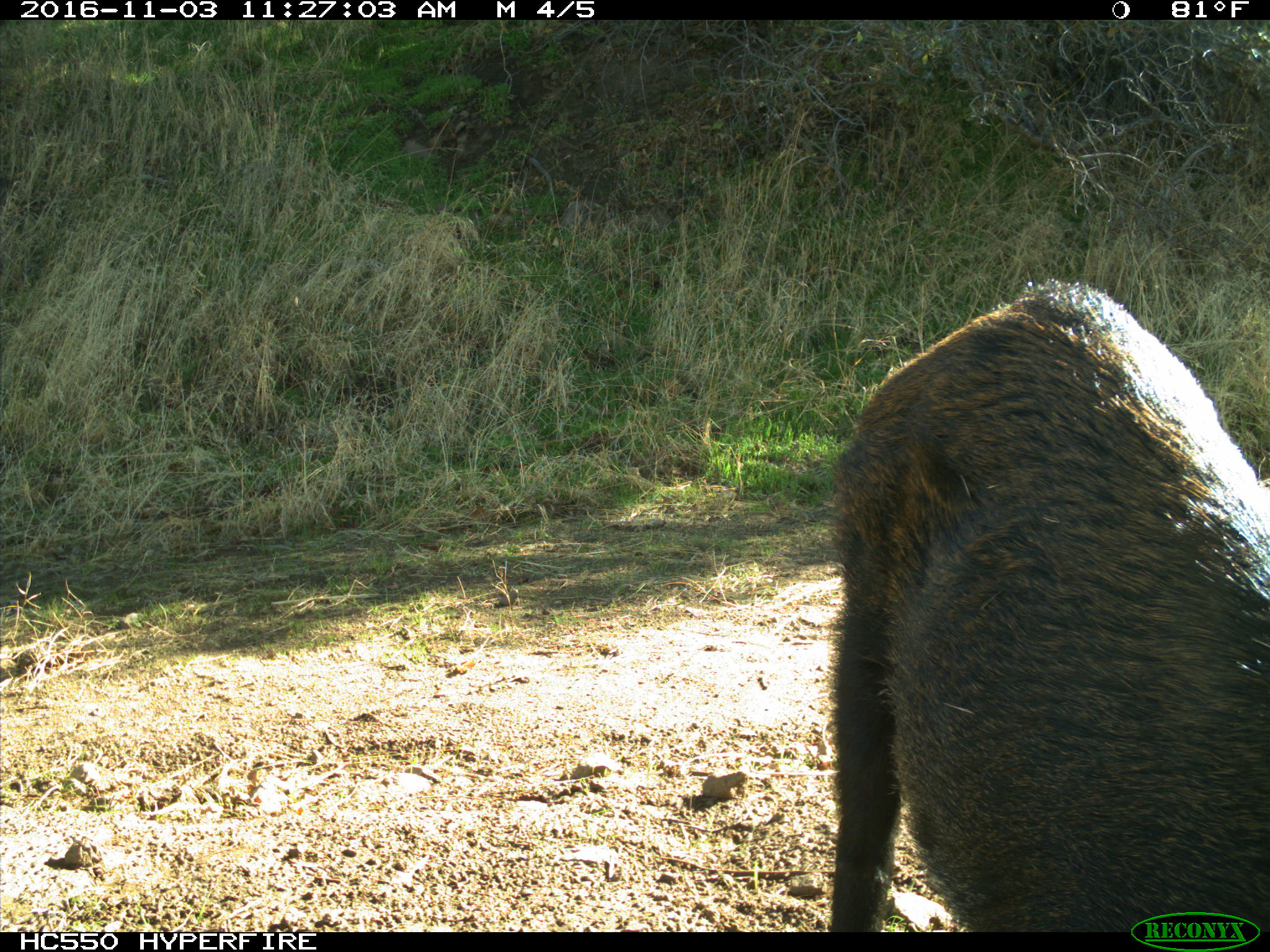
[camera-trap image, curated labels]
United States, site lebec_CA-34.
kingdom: Animalia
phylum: Chordata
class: Mammalia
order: Artiodactyla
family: Suidae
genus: Sus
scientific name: Sus scrofa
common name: wild boar